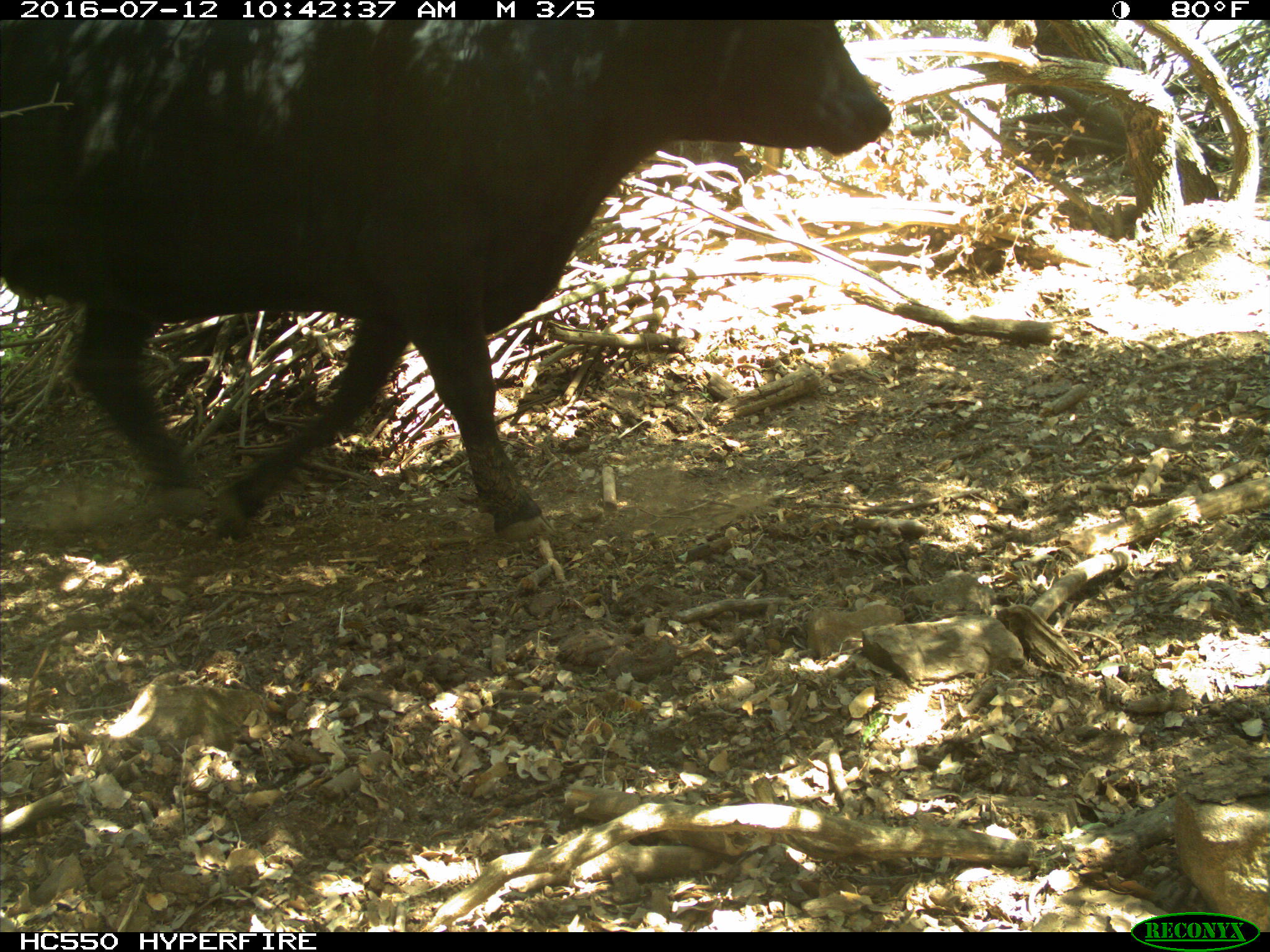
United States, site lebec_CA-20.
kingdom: Animalia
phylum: Chordata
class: Mammalia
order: Artiodactyla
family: Bovidae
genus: Bos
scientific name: Bos taurus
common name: domestic cow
Bos taurus (domestic cow).